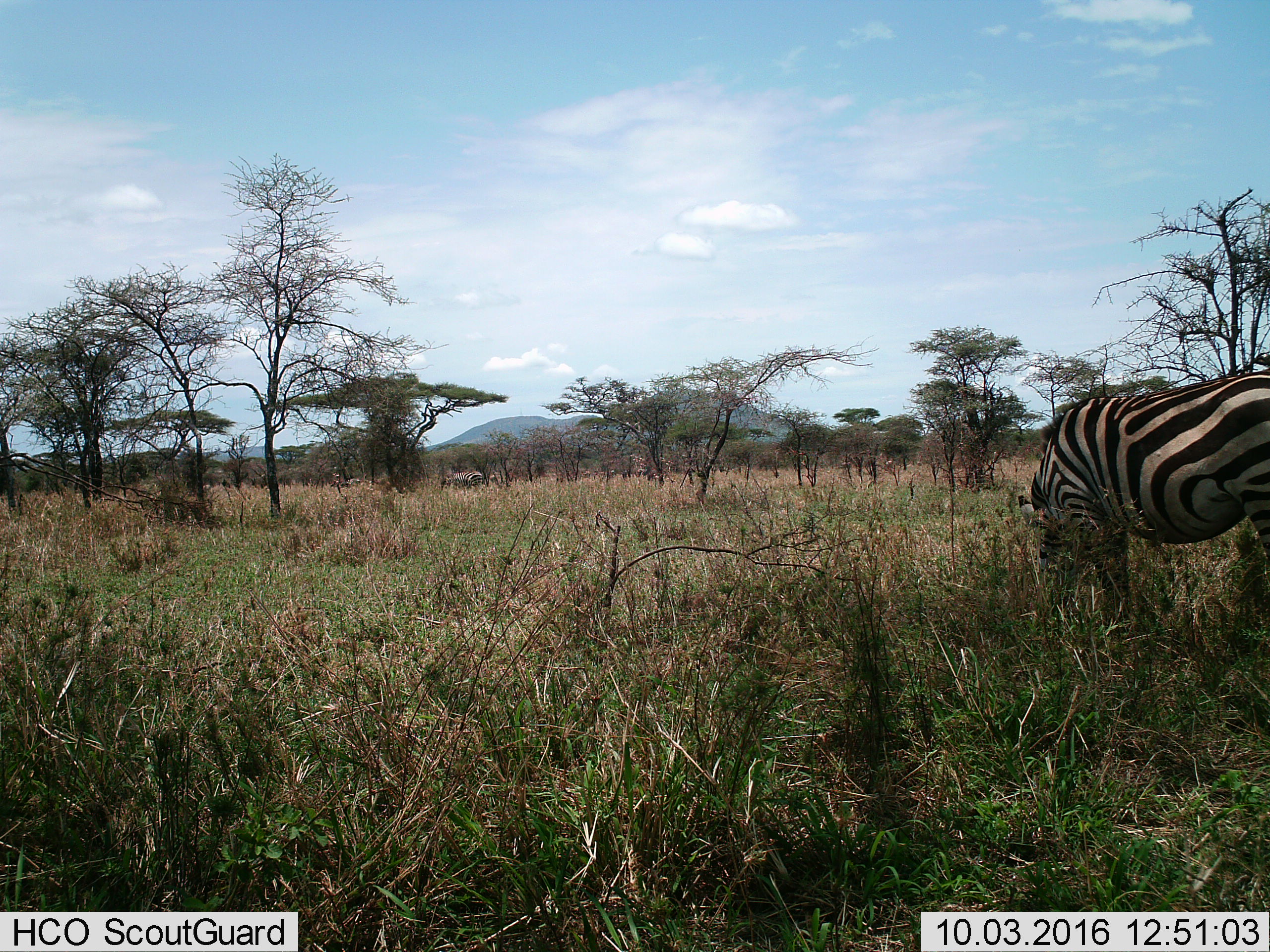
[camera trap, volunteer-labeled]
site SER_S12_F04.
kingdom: Animalia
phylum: Chordata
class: Mammalia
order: Perissodactyla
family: Equidae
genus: Equus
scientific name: Equus quagga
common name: plains zebra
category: zebraplains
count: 1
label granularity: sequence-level